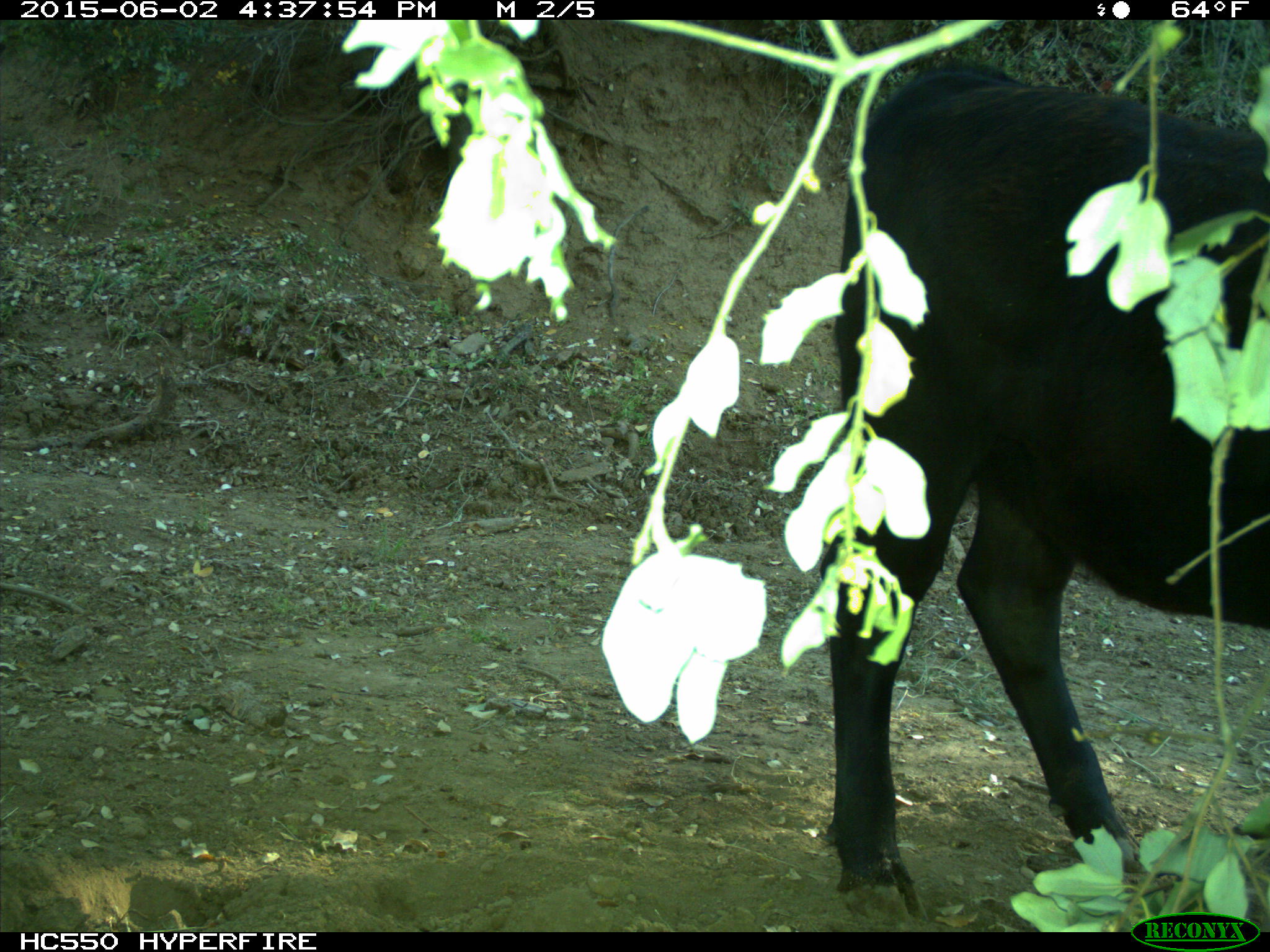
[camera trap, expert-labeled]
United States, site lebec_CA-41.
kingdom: Animalia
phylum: Chordata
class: Mammalia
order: Artiodactyla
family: Bovidae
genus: Bos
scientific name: Bos taurus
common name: domestic cow